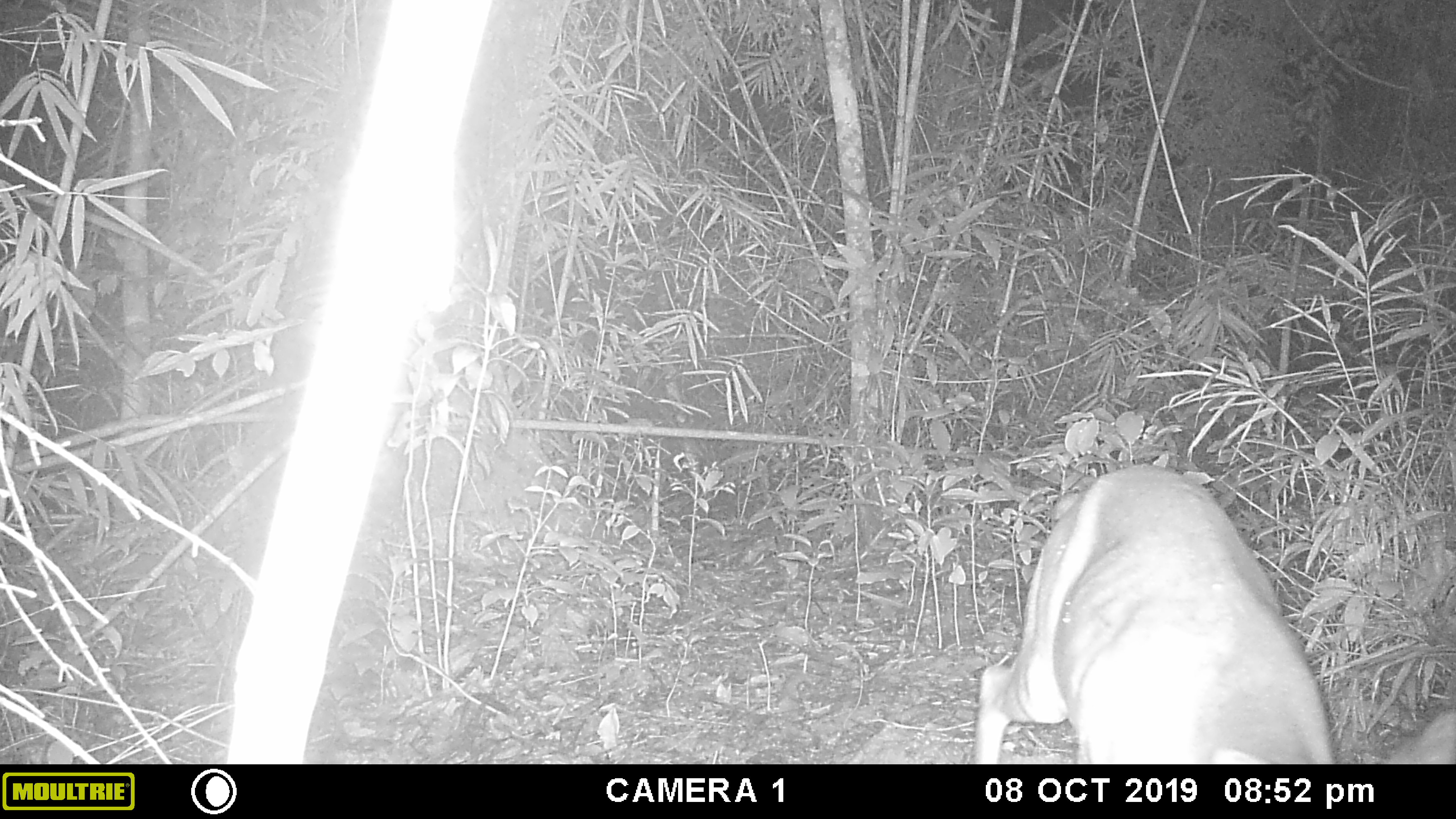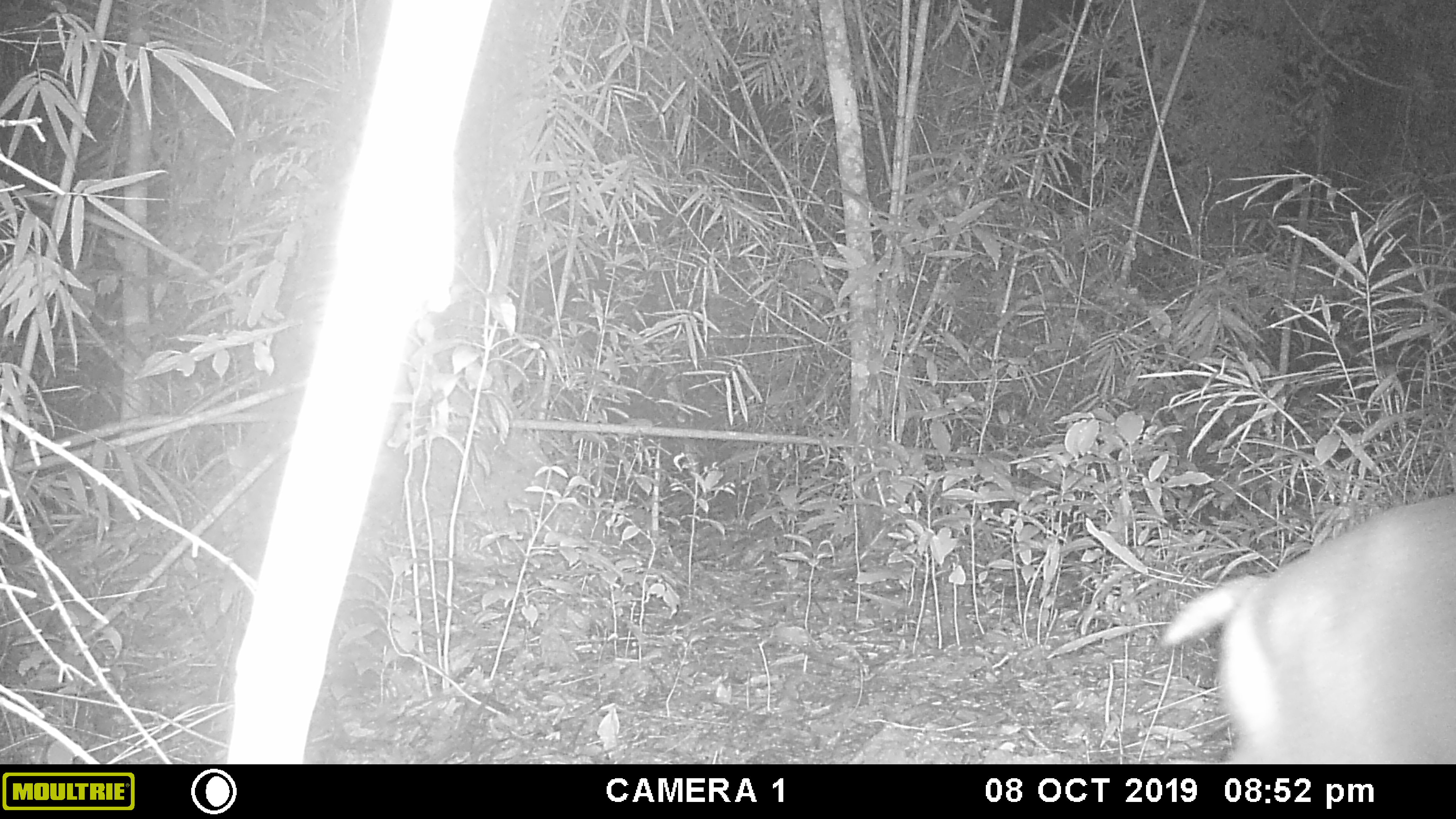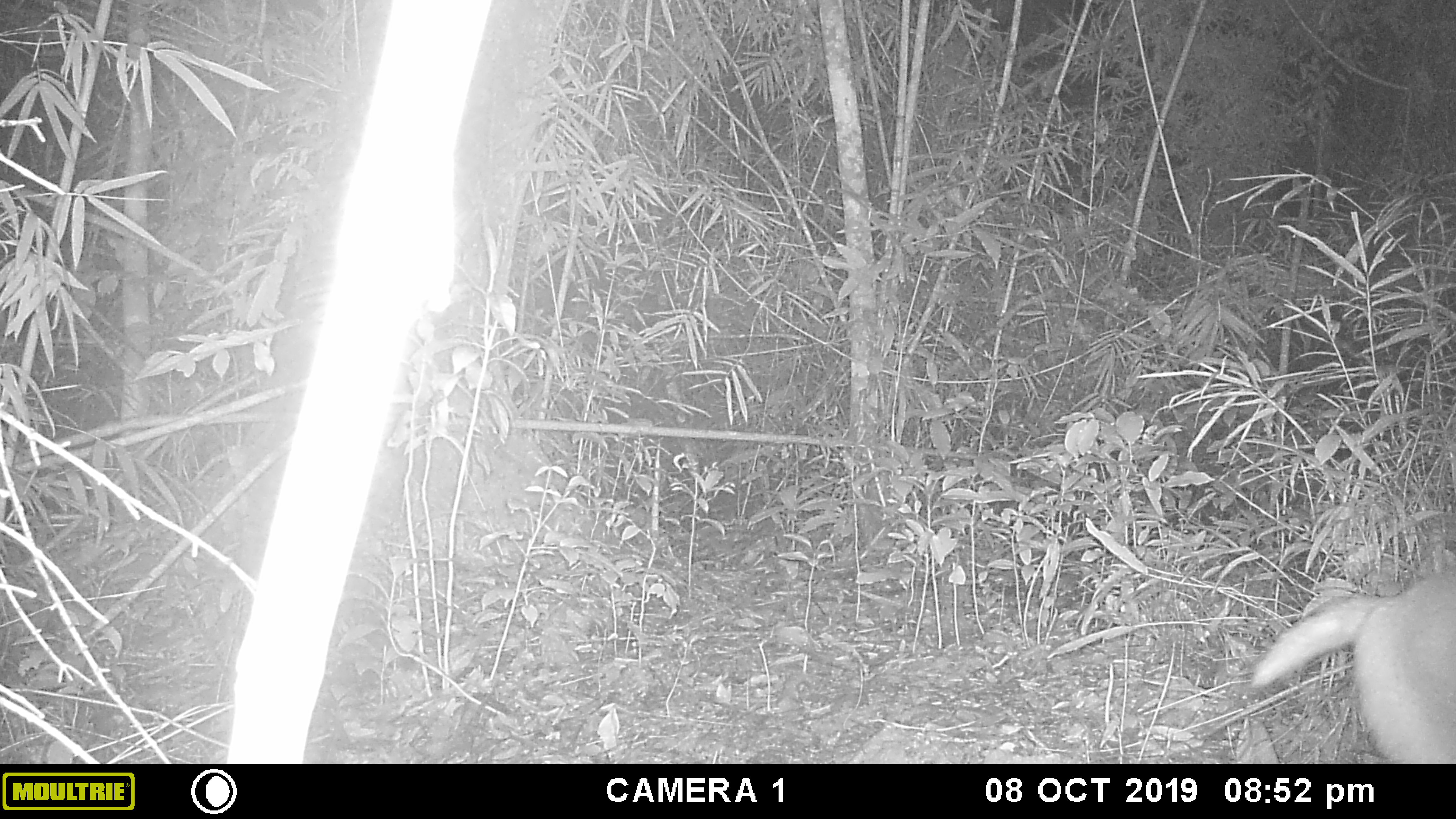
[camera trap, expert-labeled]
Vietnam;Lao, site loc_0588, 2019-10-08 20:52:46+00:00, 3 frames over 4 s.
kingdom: Animalia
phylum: Chordata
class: Mammalia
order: Artiodactyla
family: Cervidae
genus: Muntiacus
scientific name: Muntiacus muntjak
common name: red muntjac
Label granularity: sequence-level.